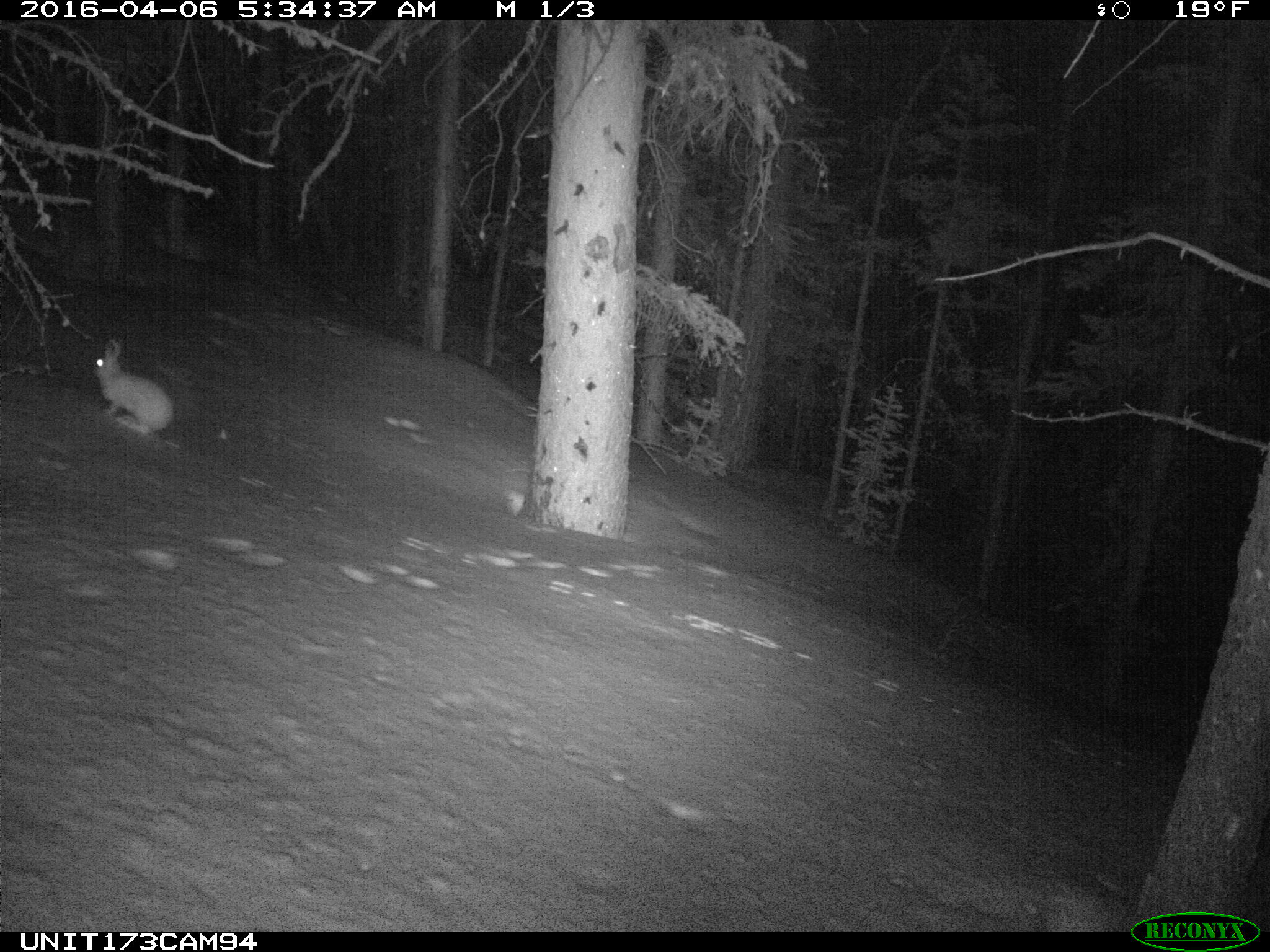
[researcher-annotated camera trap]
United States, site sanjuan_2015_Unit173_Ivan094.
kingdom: Animalia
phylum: Chordata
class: Mammalia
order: Lagomorpha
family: Leporidae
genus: Lepus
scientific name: Lepus americanus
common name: snowshoe hare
Lepus americanus (snowshoe hare).